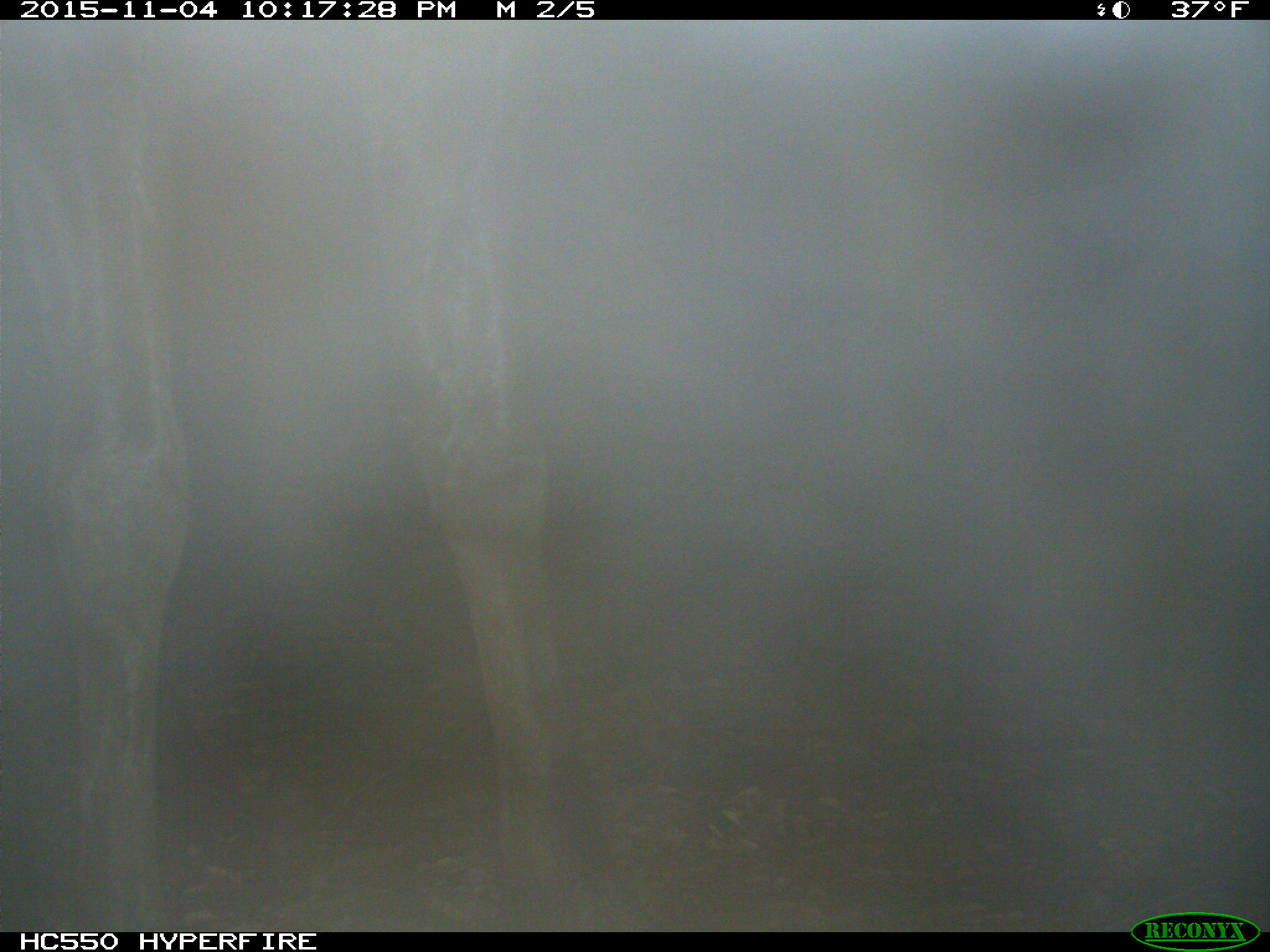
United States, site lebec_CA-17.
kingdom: Animalia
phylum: Chordata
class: Mammalia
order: Artiodactyla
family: Cervidae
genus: Cervus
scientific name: Cervus canadensis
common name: elk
Cervus canadensis (elk).